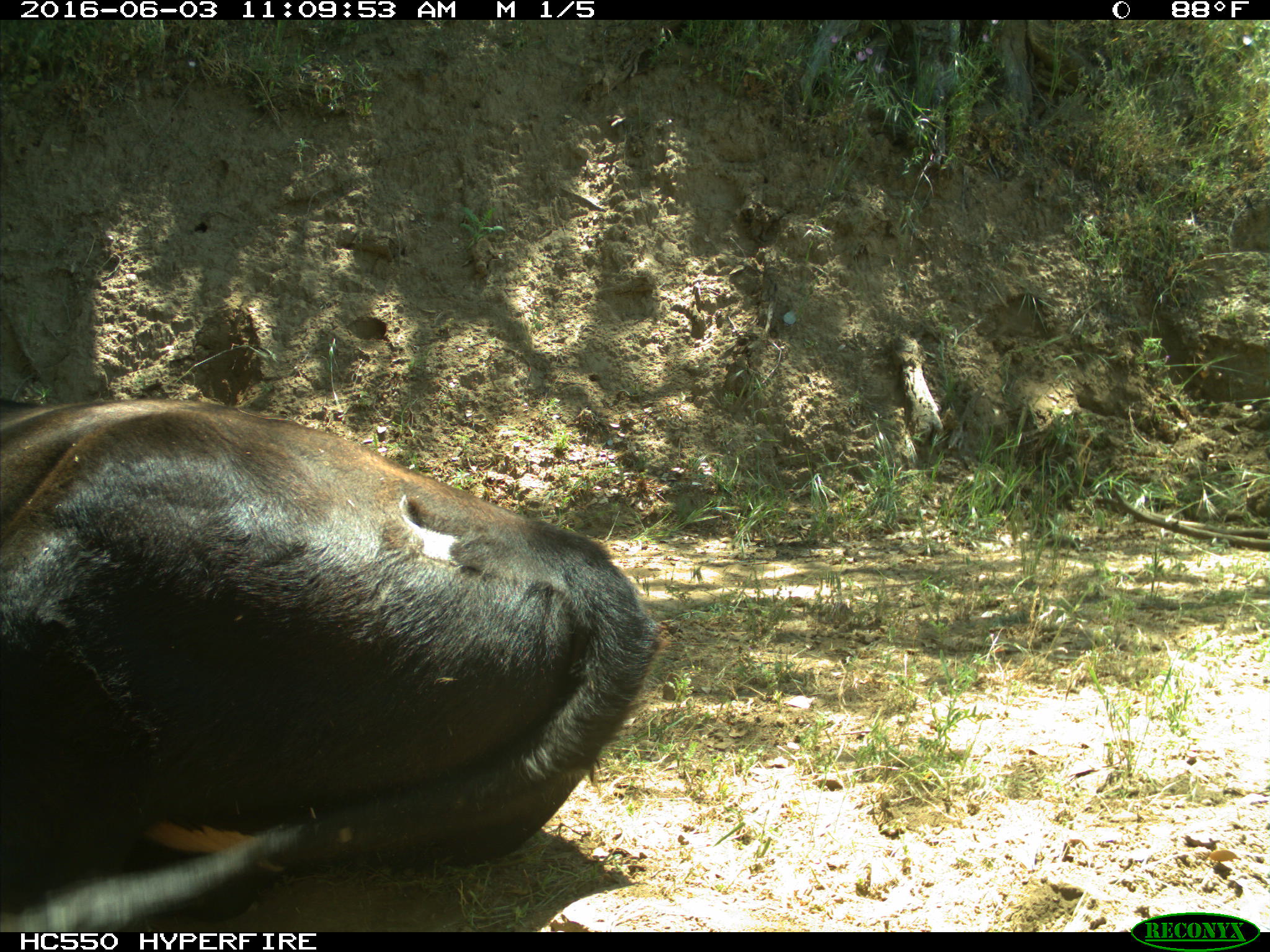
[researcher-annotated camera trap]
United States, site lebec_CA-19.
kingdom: Animalia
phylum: Chordata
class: Mammalia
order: Artiodactyla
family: Bovidae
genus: Bos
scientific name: Bos taurus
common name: domestic cow